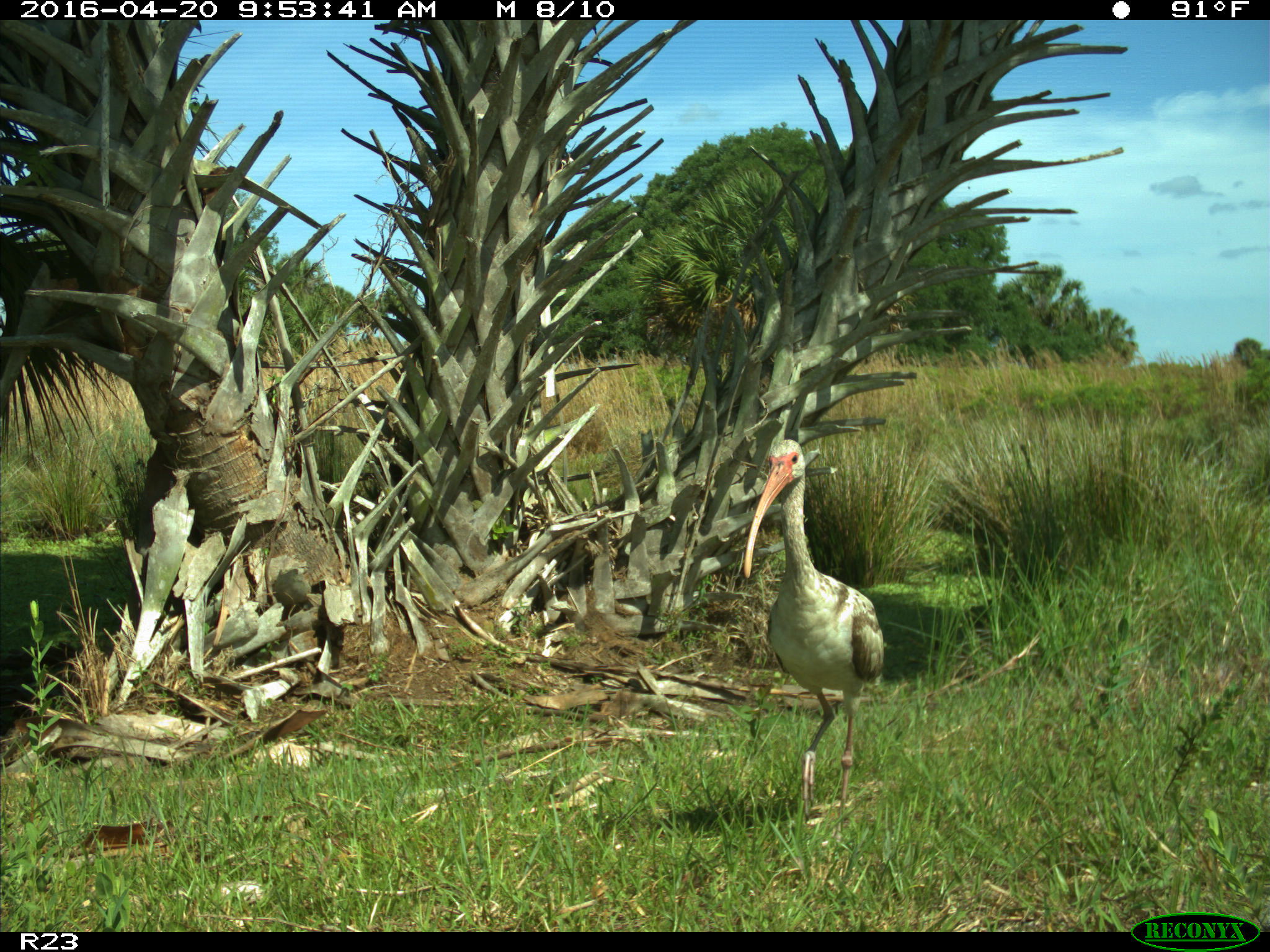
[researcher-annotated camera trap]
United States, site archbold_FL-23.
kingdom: Animalia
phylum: Chordata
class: Aves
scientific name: Aves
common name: birds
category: unidentified bird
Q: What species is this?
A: Unidentified bird (birds) (Aves).